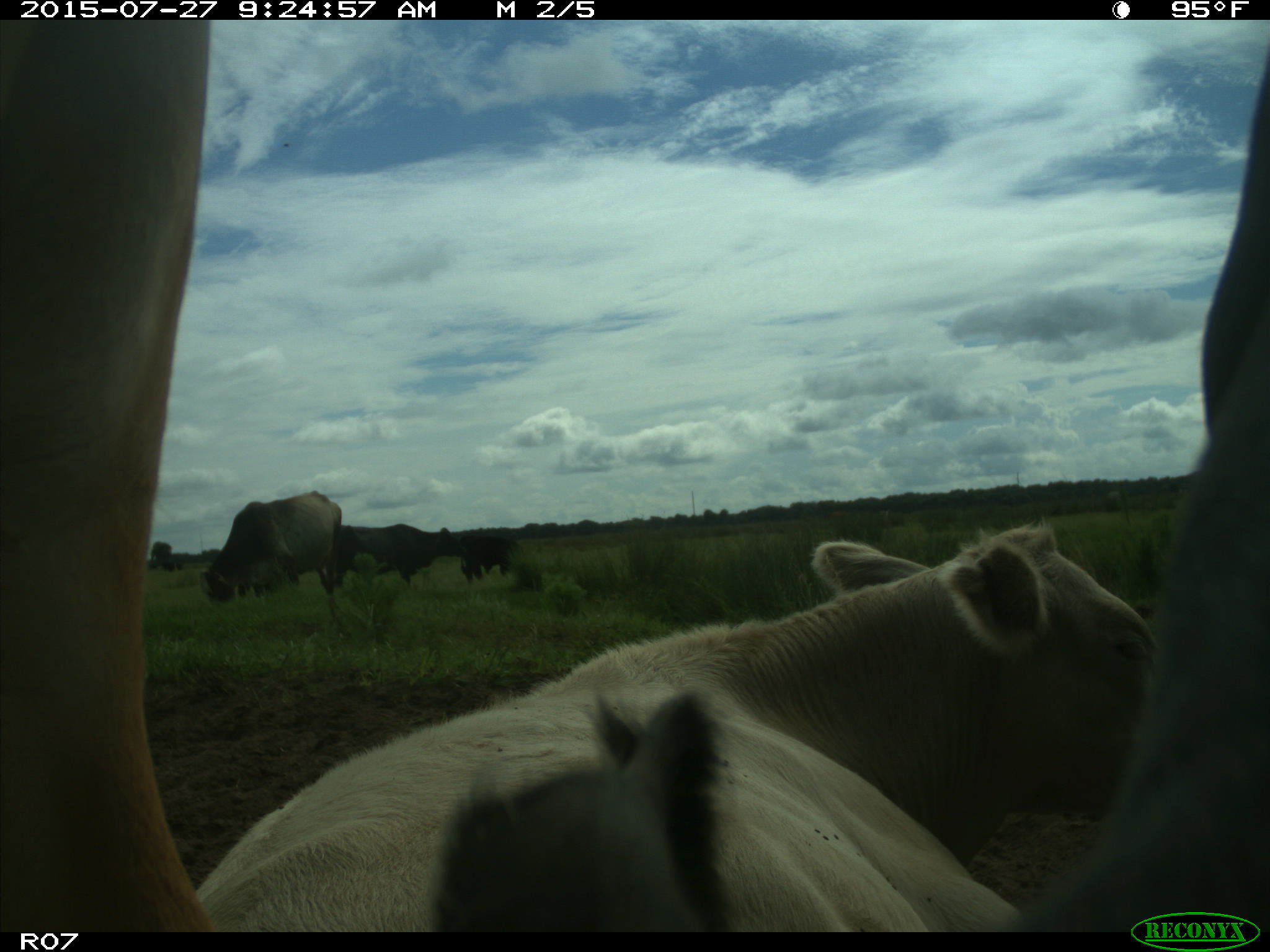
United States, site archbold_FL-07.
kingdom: Animalia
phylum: Chordata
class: Mammalia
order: Artiodactyla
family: Bovidae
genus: Bos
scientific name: Bos taurus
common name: domestic cow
Bos taurus (domestic cow).